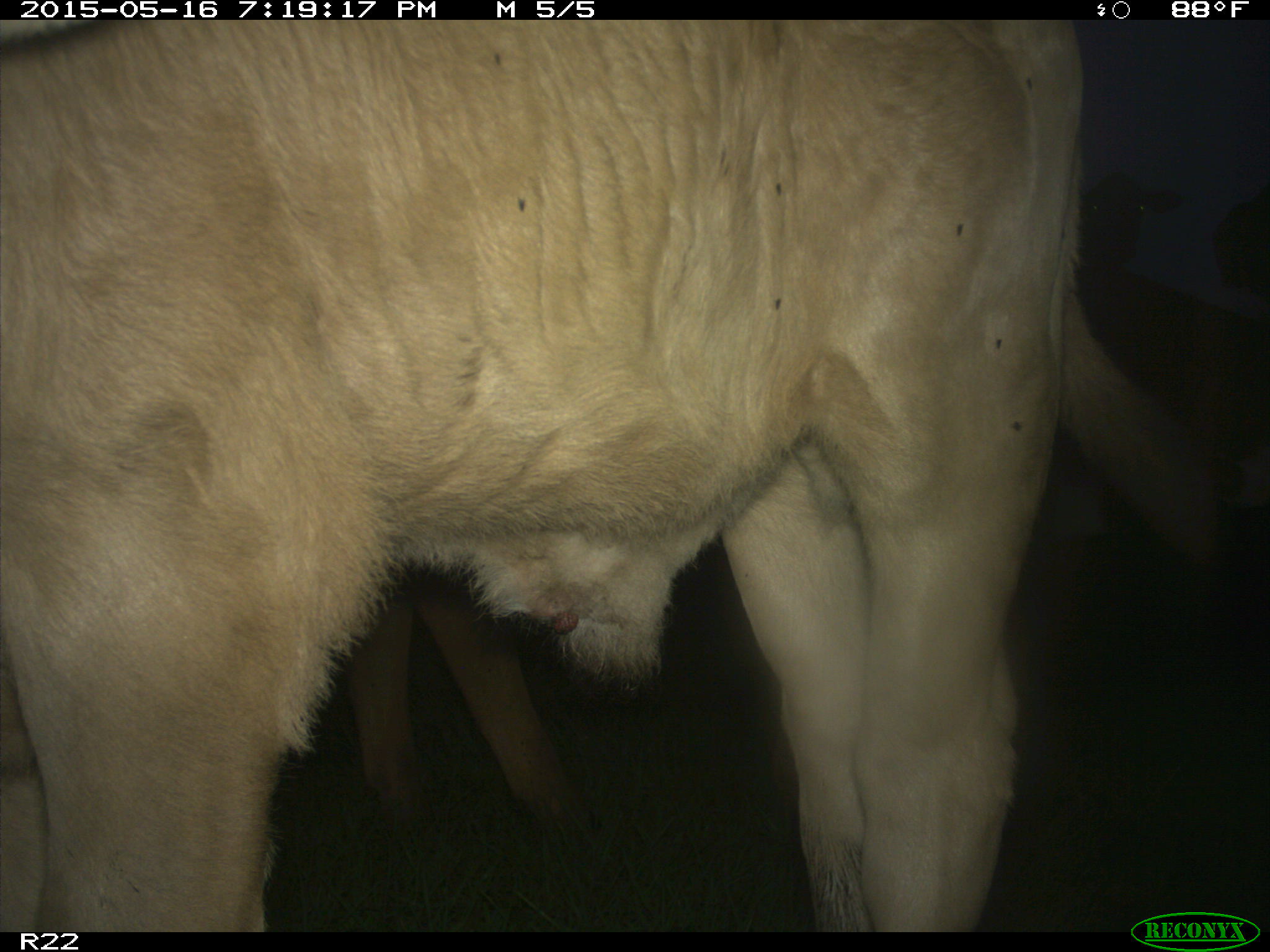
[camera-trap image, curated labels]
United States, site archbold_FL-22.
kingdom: Animalia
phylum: Chordata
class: Mammalia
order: Artiodactyla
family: Bovidae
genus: Bos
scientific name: Bos taurus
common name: domestic cow